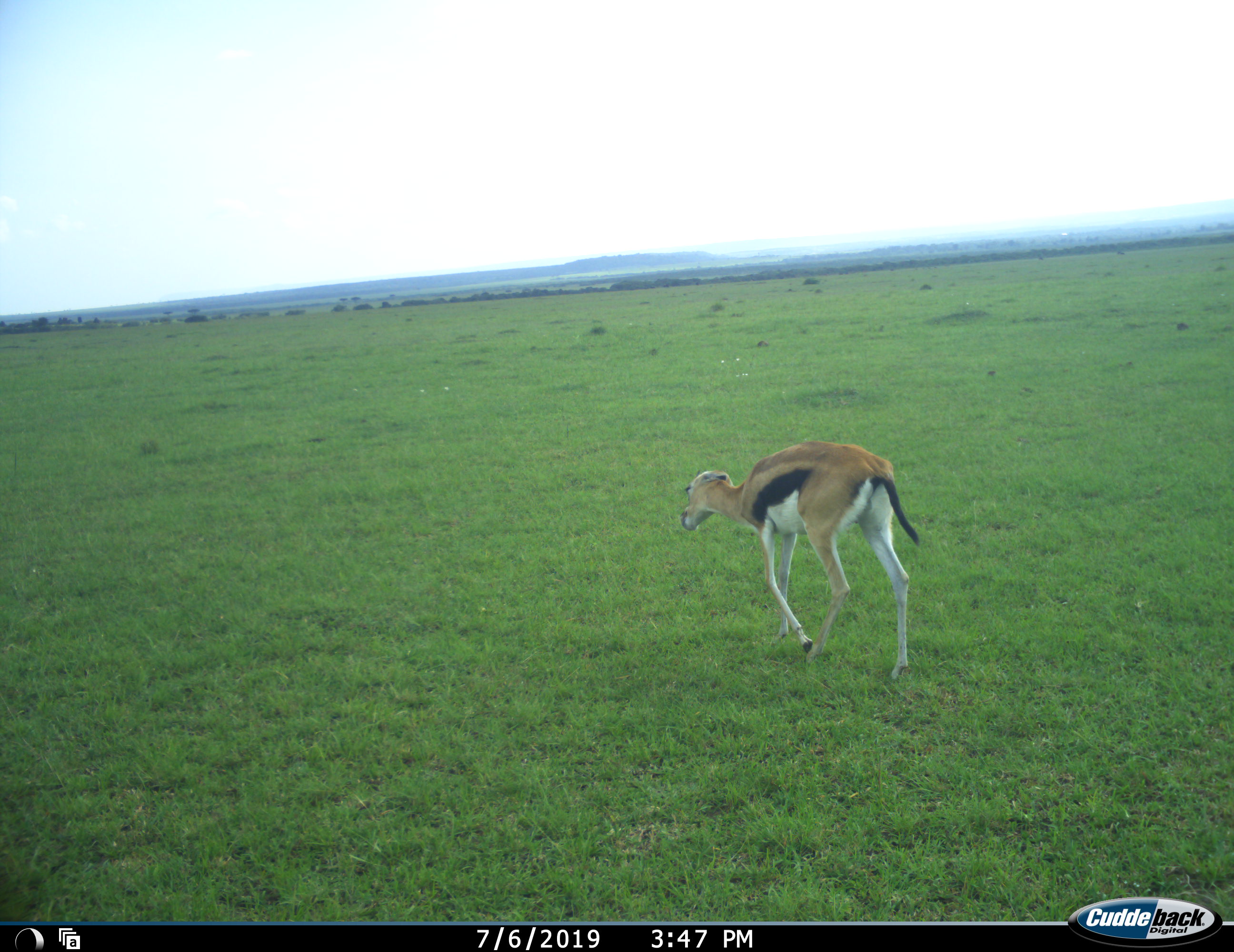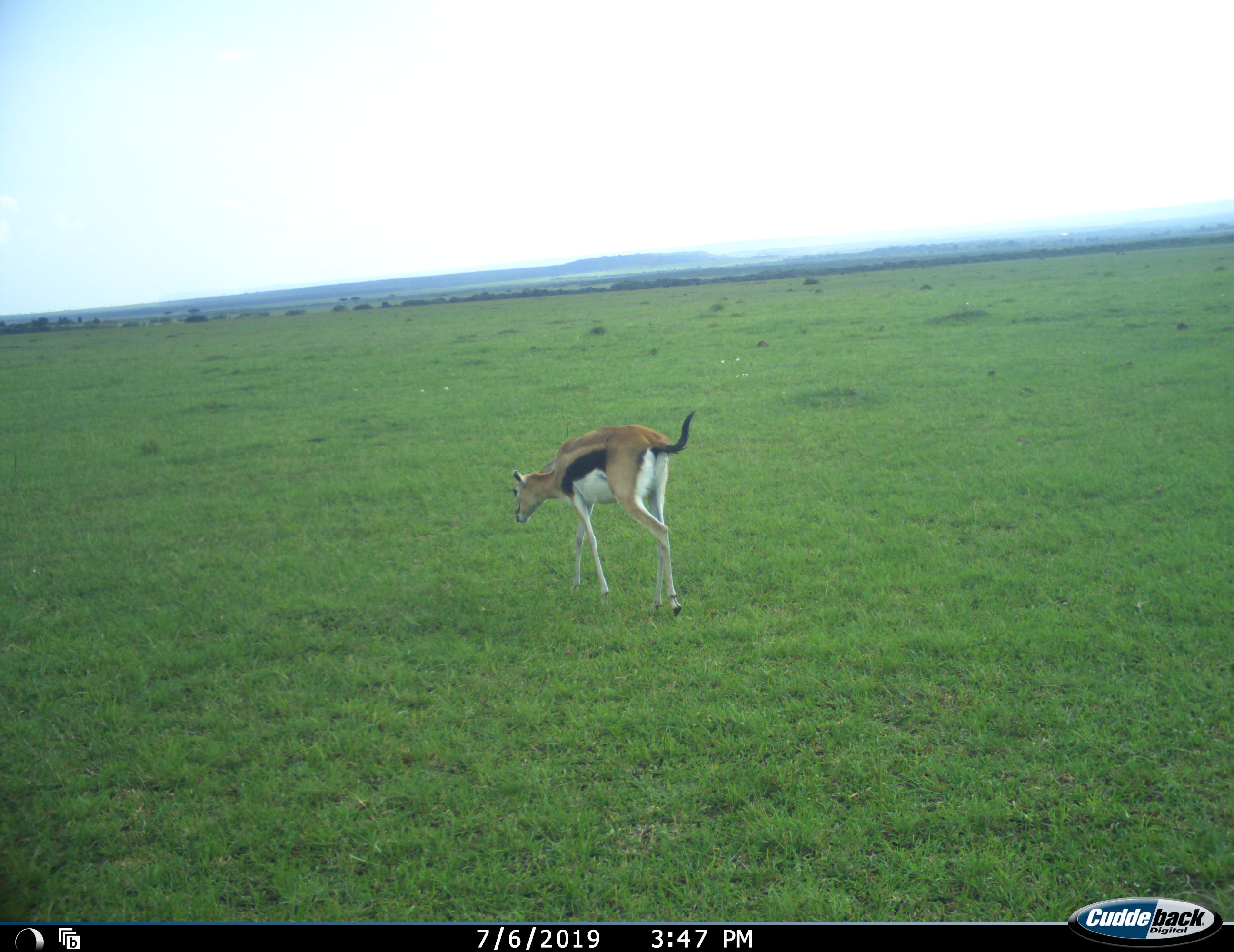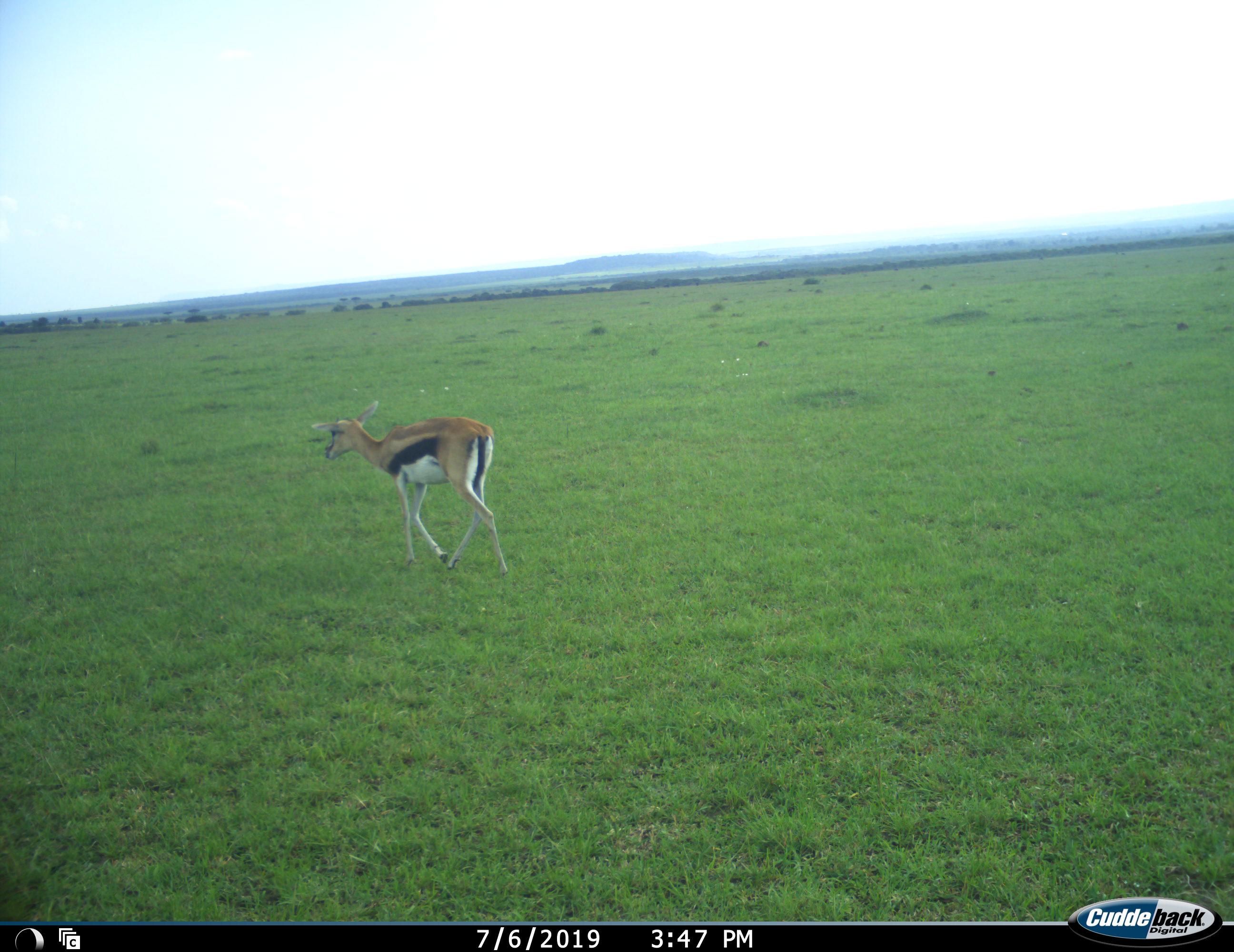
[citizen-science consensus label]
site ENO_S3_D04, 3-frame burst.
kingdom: Animalia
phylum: Chordata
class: Mammalia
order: Artiodactyla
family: Bovidae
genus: Eudorcas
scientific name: Eudorcas thomsonii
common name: thomson's gazelle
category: gazellethomsons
Gazellethomsons (thomson's gazelle) (Eudorcas thomsonii), count 1. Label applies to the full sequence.